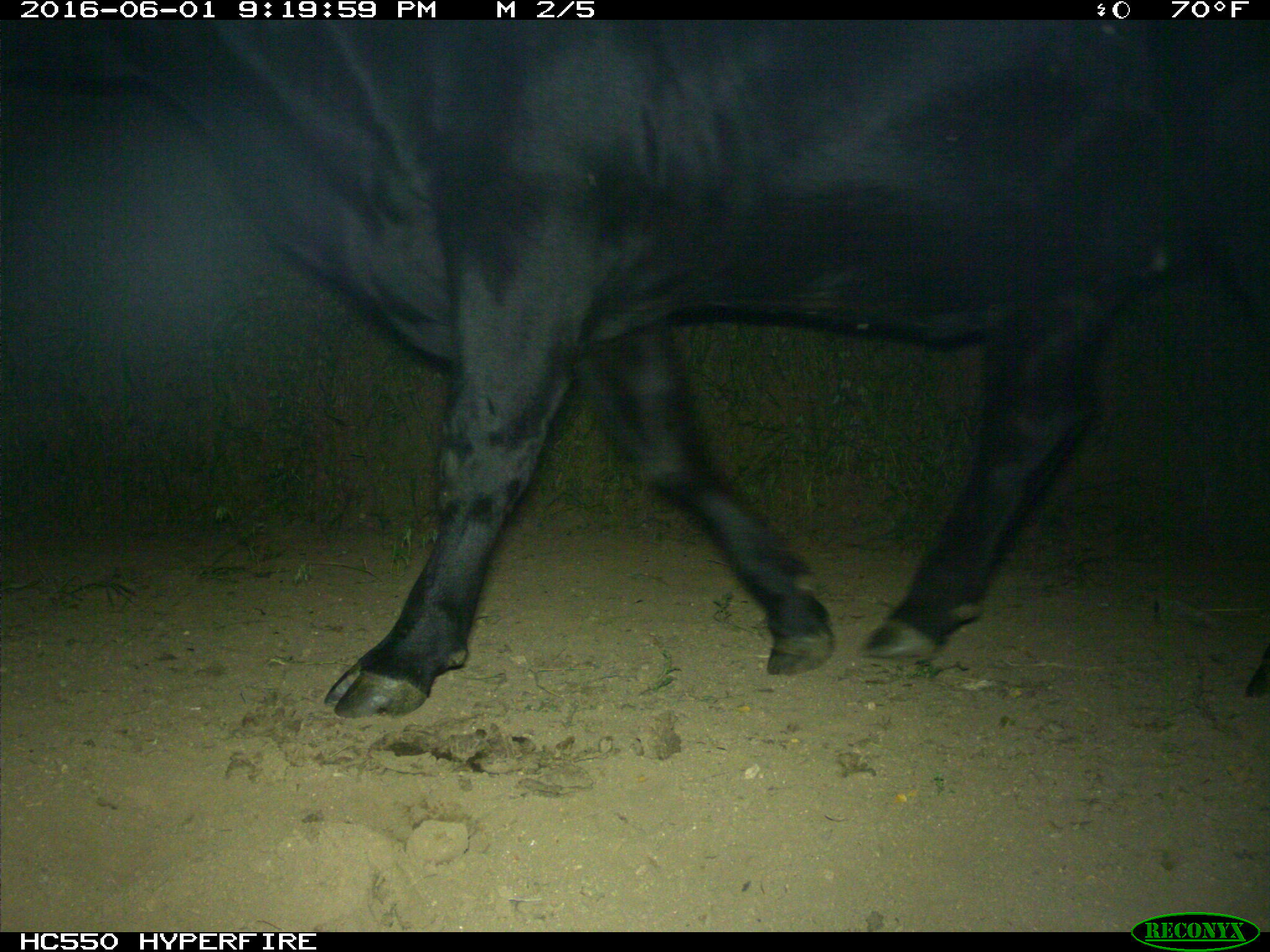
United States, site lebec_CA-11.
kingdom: Animalia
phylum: Chordata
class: Mammalia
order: Artiodactyla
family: Bovidae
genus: Bos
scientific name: Bos taurus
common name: domestic cow